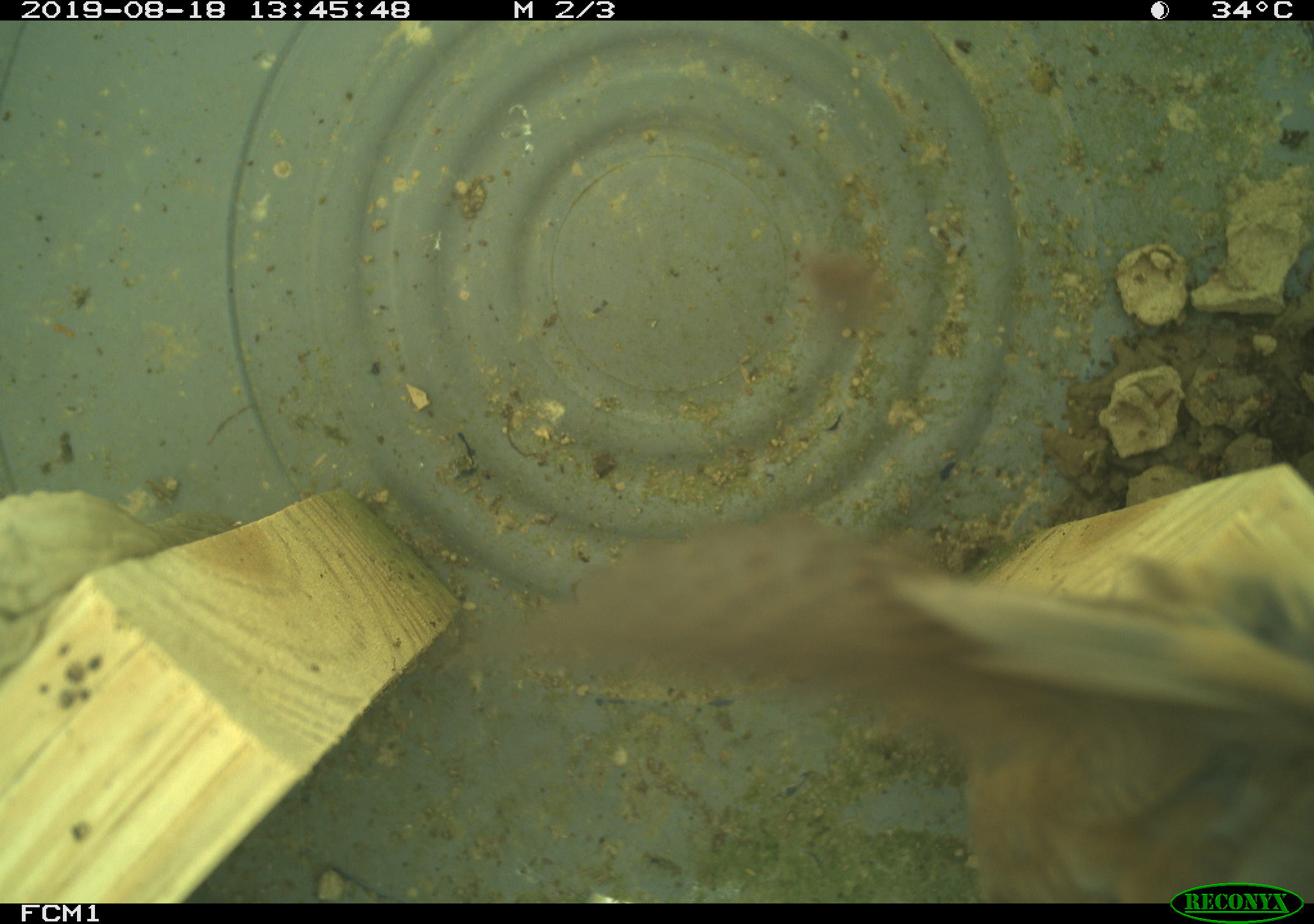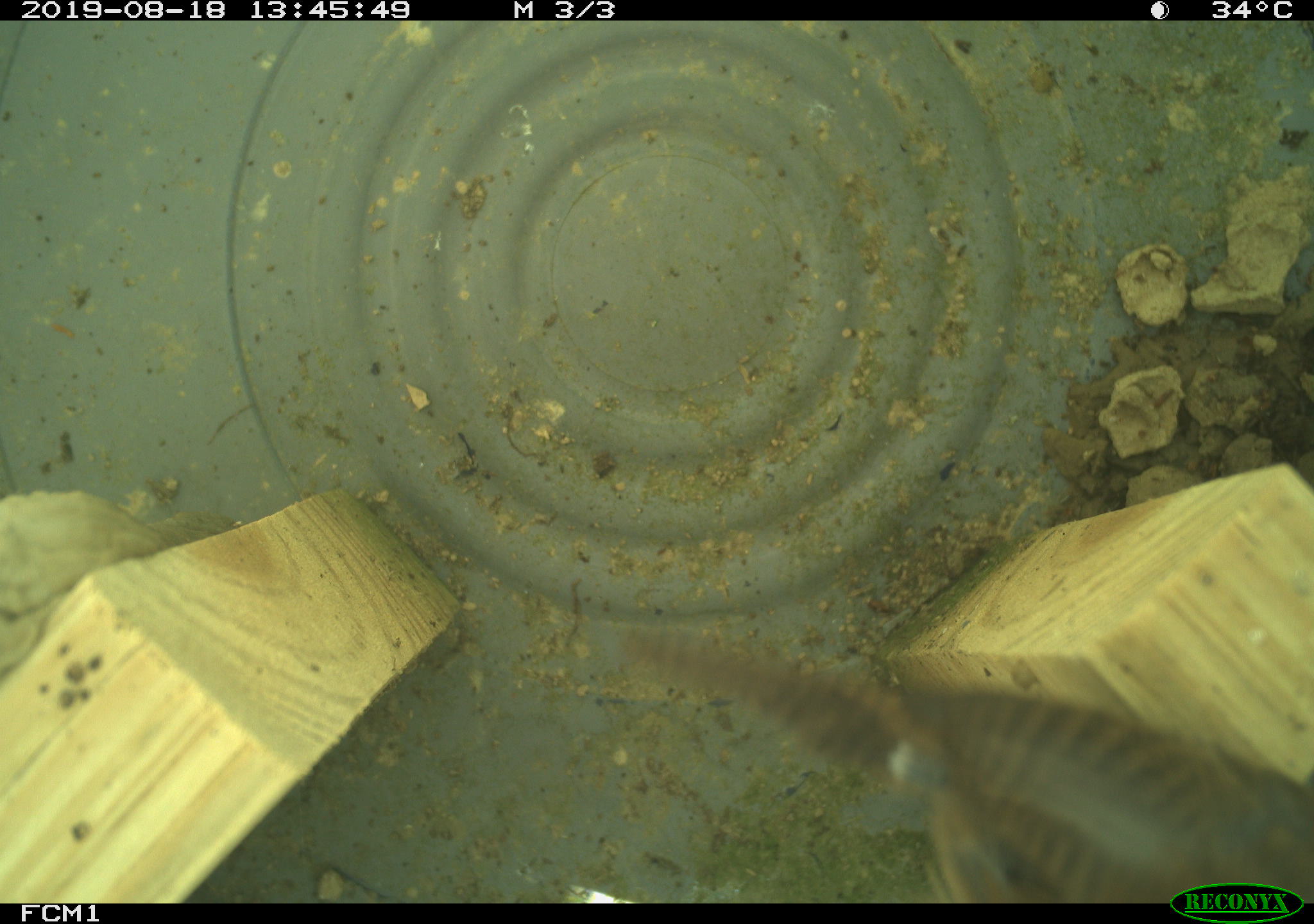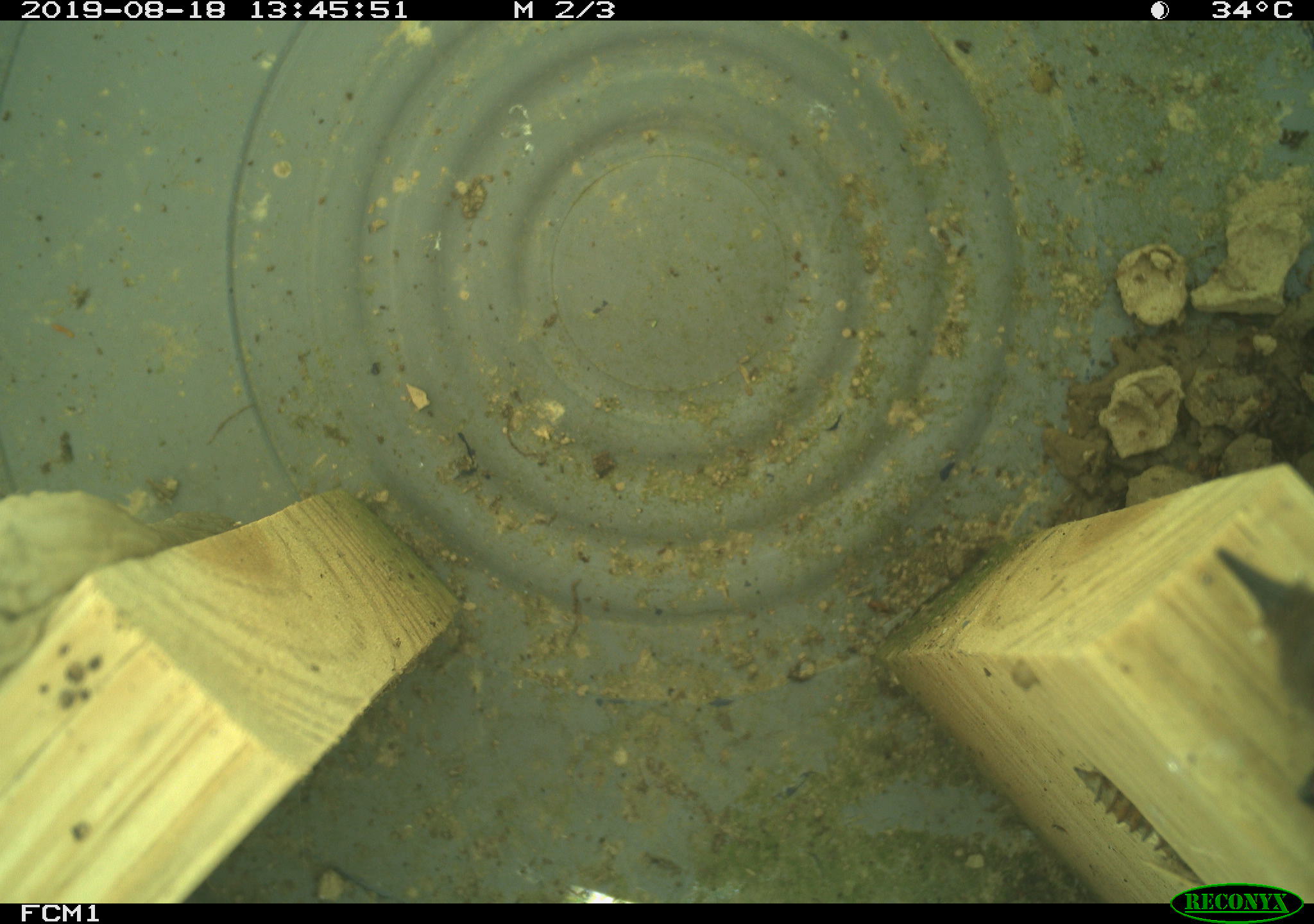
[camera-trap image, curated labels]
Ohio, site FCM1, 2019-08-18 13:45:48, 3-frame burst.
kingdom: Animalia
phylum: Chordata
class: Aves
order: Passeriformes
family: Troglodytidae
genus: Troglodytes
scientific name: Troglodytes aedon aedon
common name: northern house wren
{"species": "northern house wren (Troglodytes aedon aedon)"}